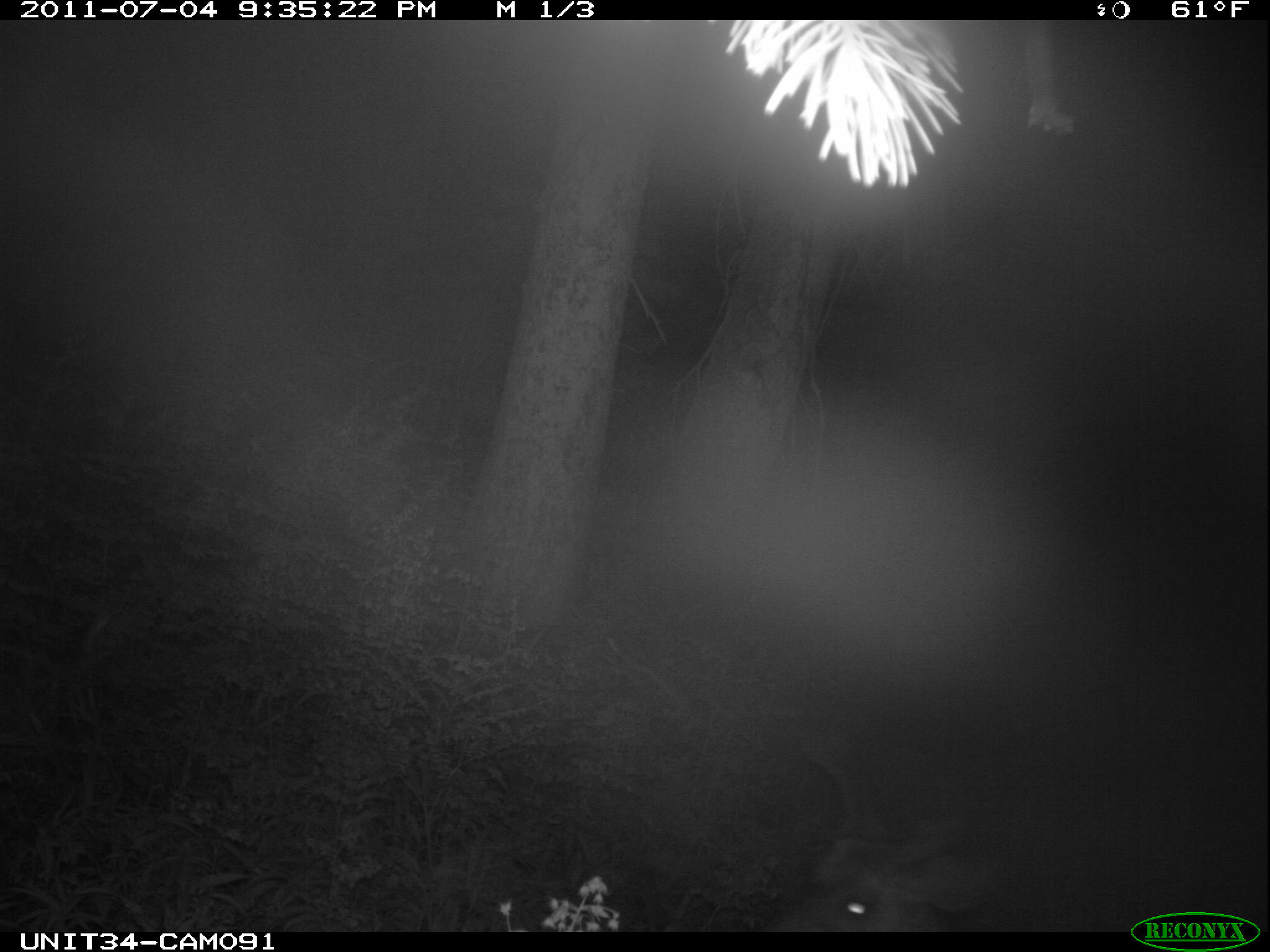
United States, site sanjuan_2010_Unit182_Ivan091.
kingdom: Animalia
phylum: Chordata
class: Mammalia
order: Artiodactyla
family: Cervidae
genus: Odocoileus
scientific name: Odocoileus hemionus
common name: mule deer